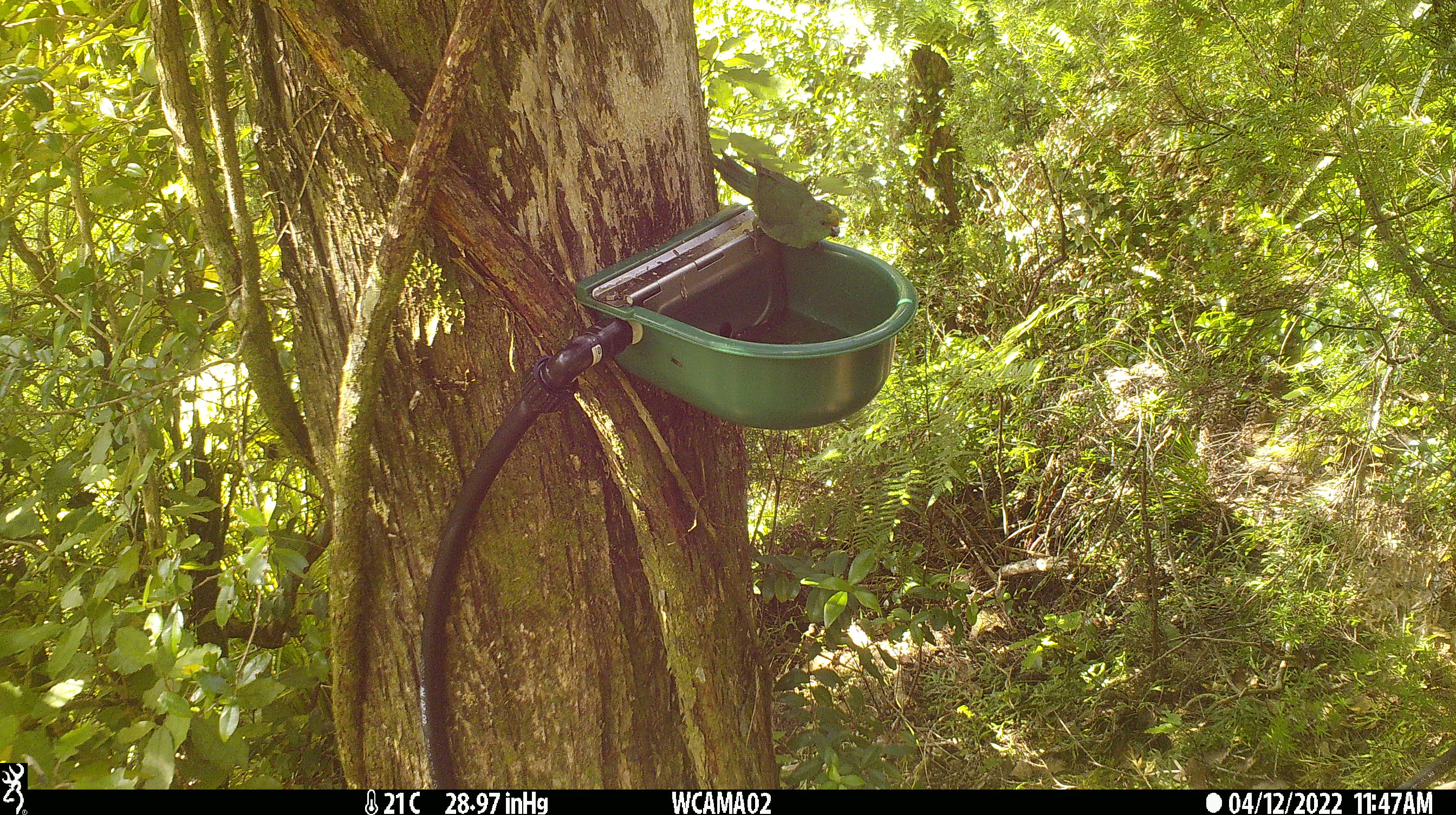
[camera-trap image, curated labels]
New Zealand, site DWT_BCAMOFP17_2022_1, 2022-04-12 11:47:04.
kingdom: Animalia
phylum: Chordata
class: Aves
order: Psittaciformes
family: Psittaculidae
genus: Cyanoramphus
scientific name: Cyanoramphus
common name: parakeet